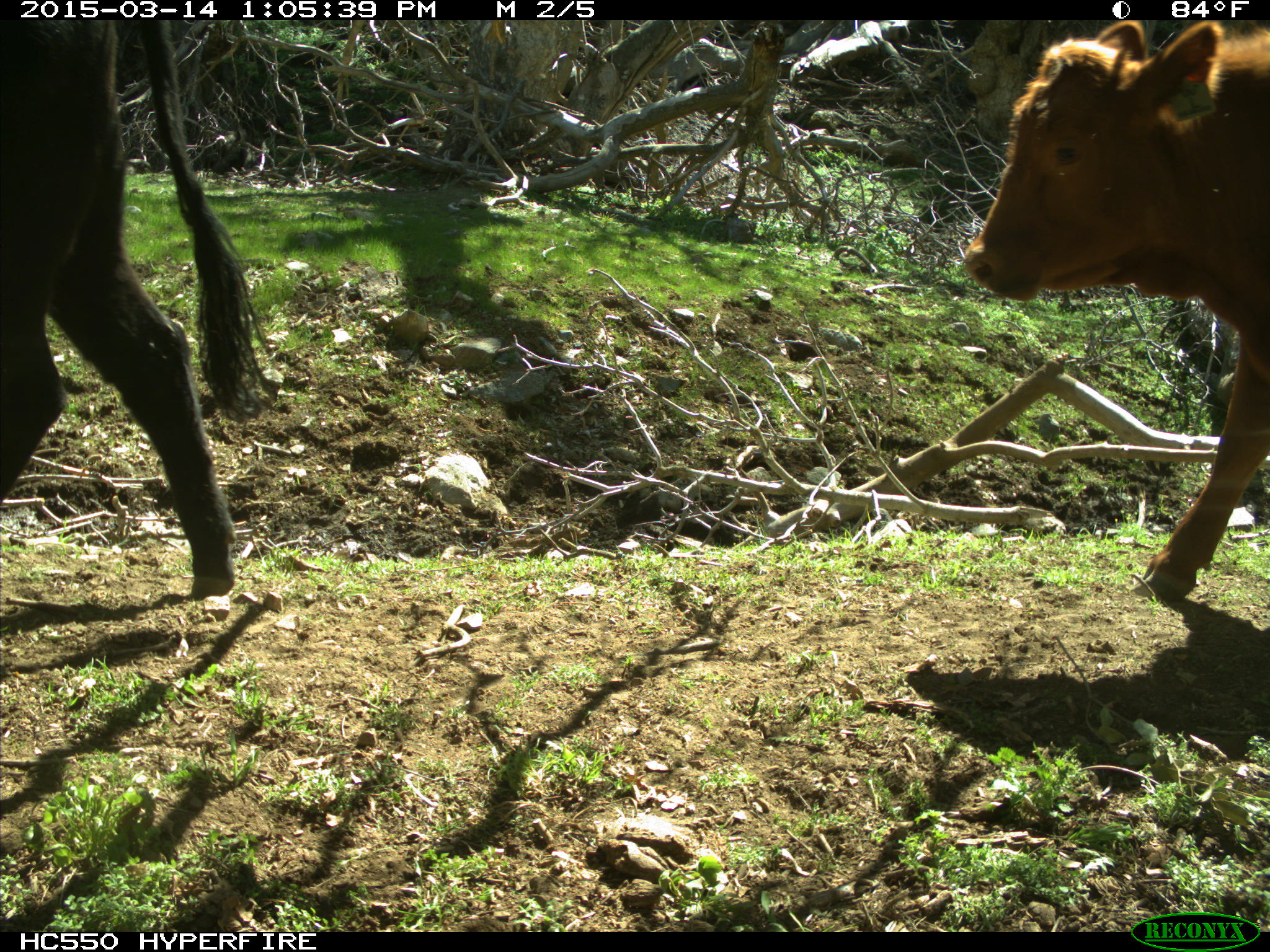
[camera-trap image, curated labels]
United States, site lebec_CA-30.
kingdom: Animalia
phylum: Chordata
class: Mammalia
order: Artiodactyla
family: Bovidae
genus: Bos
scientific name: Bos taurus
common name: domestic cow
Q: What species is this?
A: Bos taurus (domestic cow).